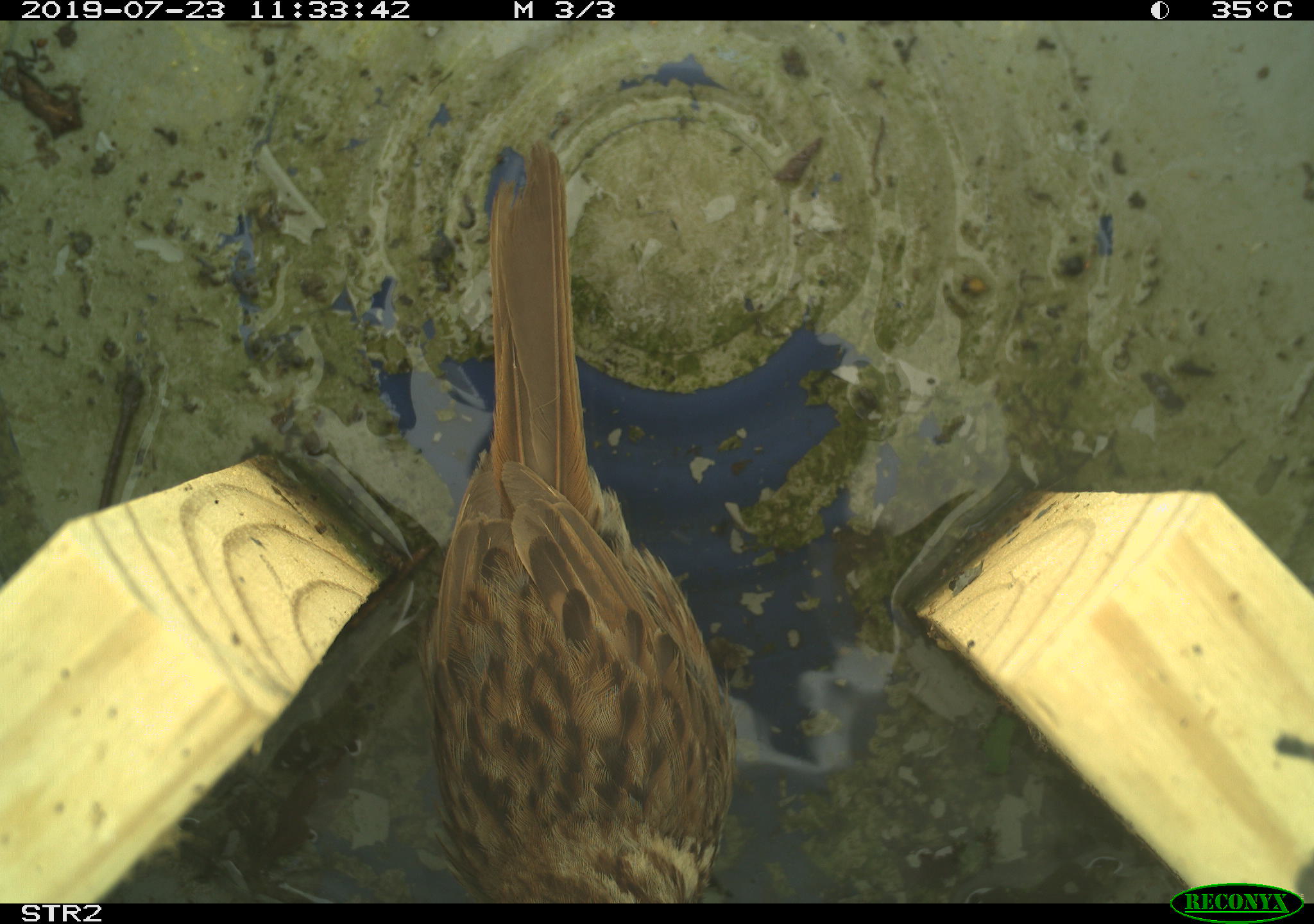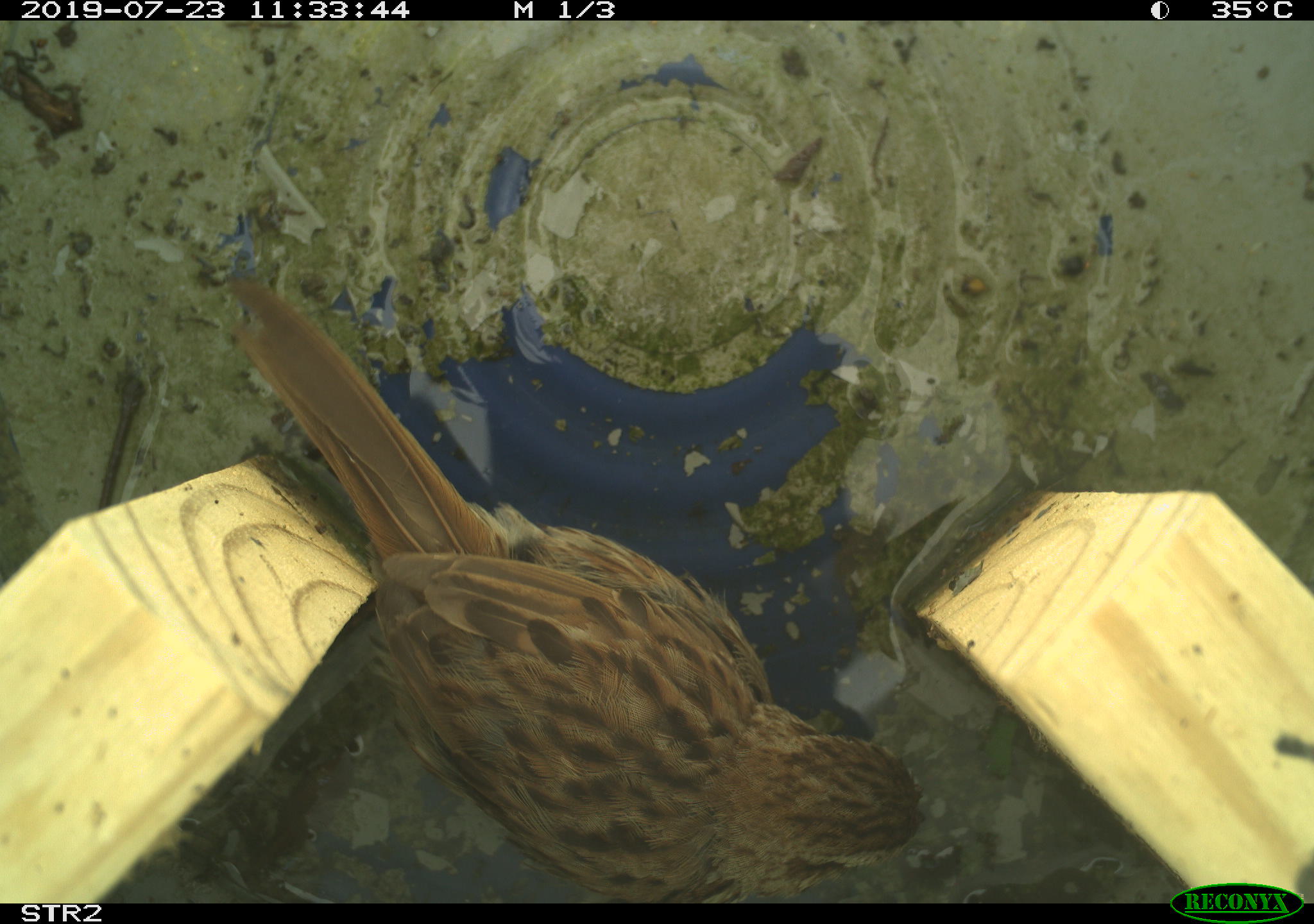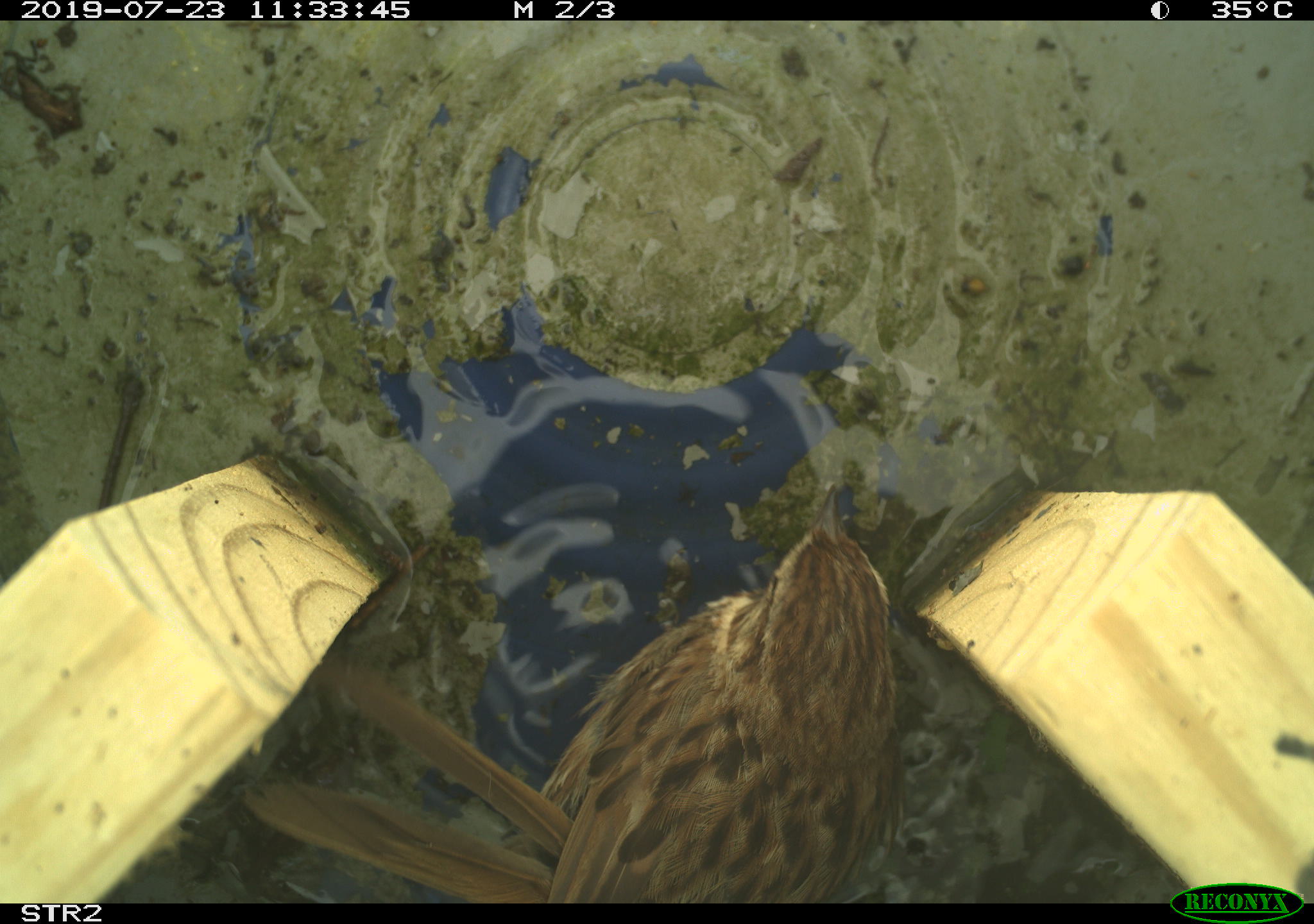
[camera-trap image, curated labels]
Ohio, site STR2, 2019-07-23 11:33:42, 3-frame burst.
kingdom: Animalia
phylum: Chordata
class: Aves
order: Passeriformes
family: Passerellidae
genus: Melospiza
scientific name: Melospiza melodia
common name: song sparrow